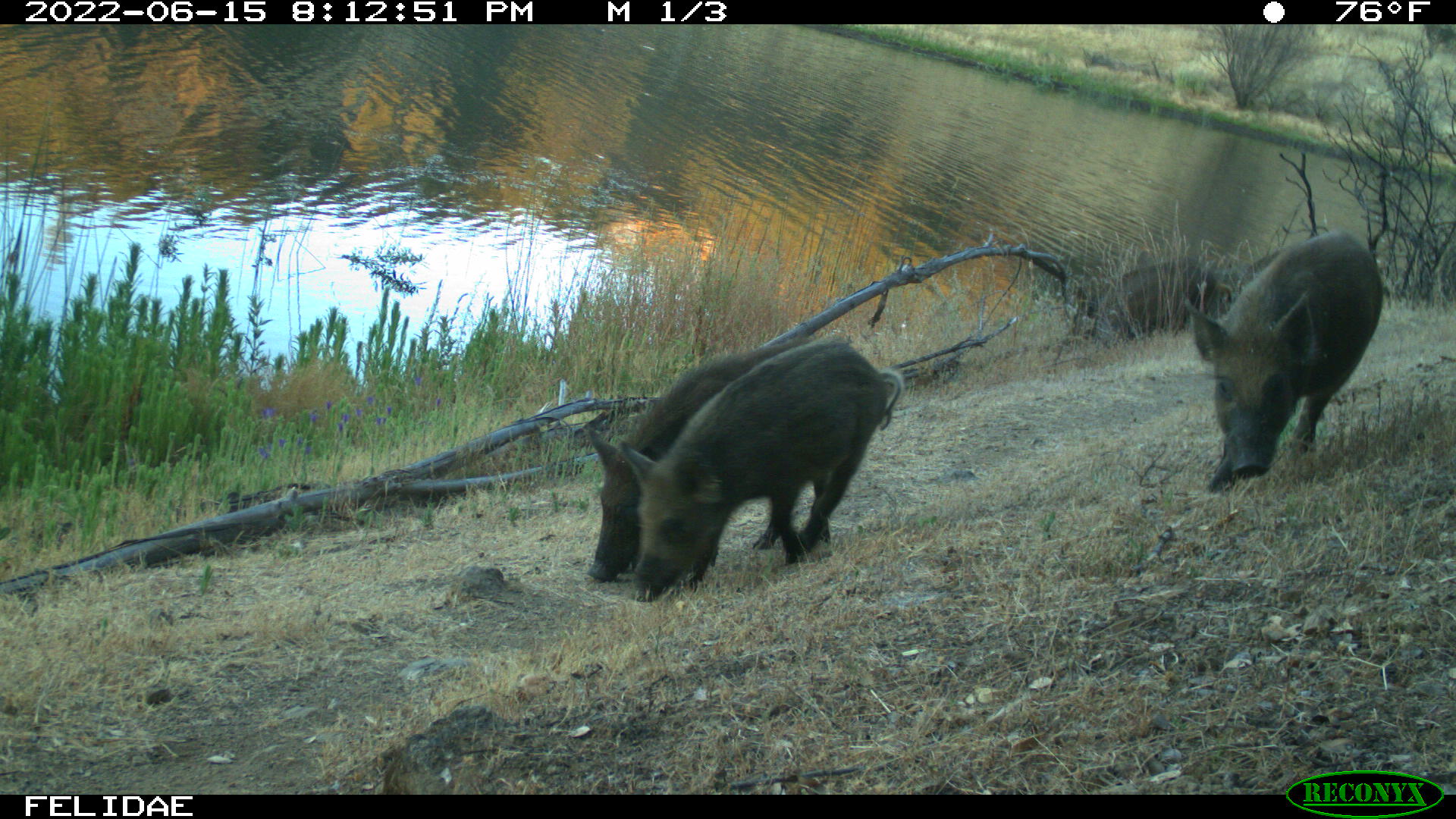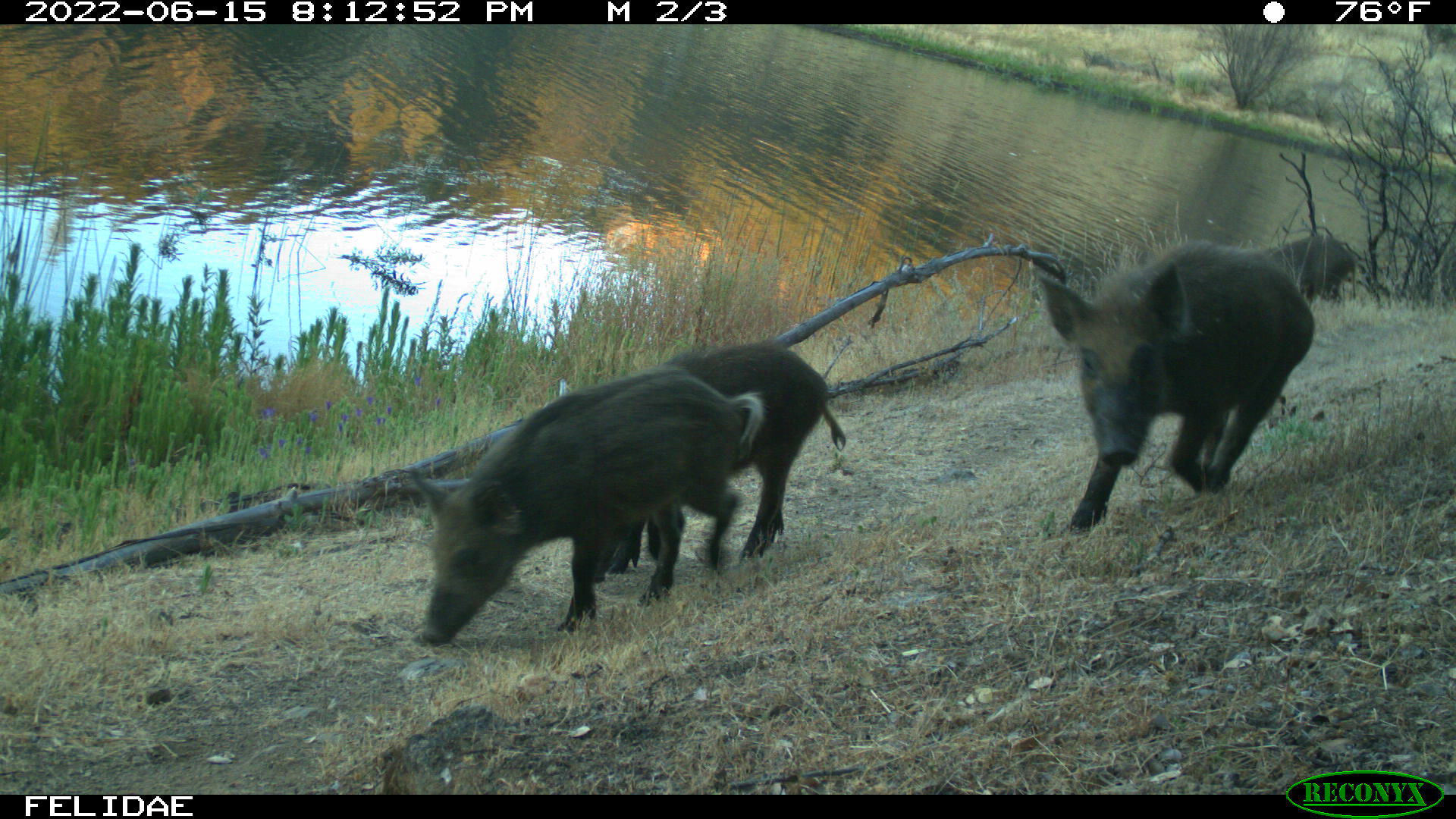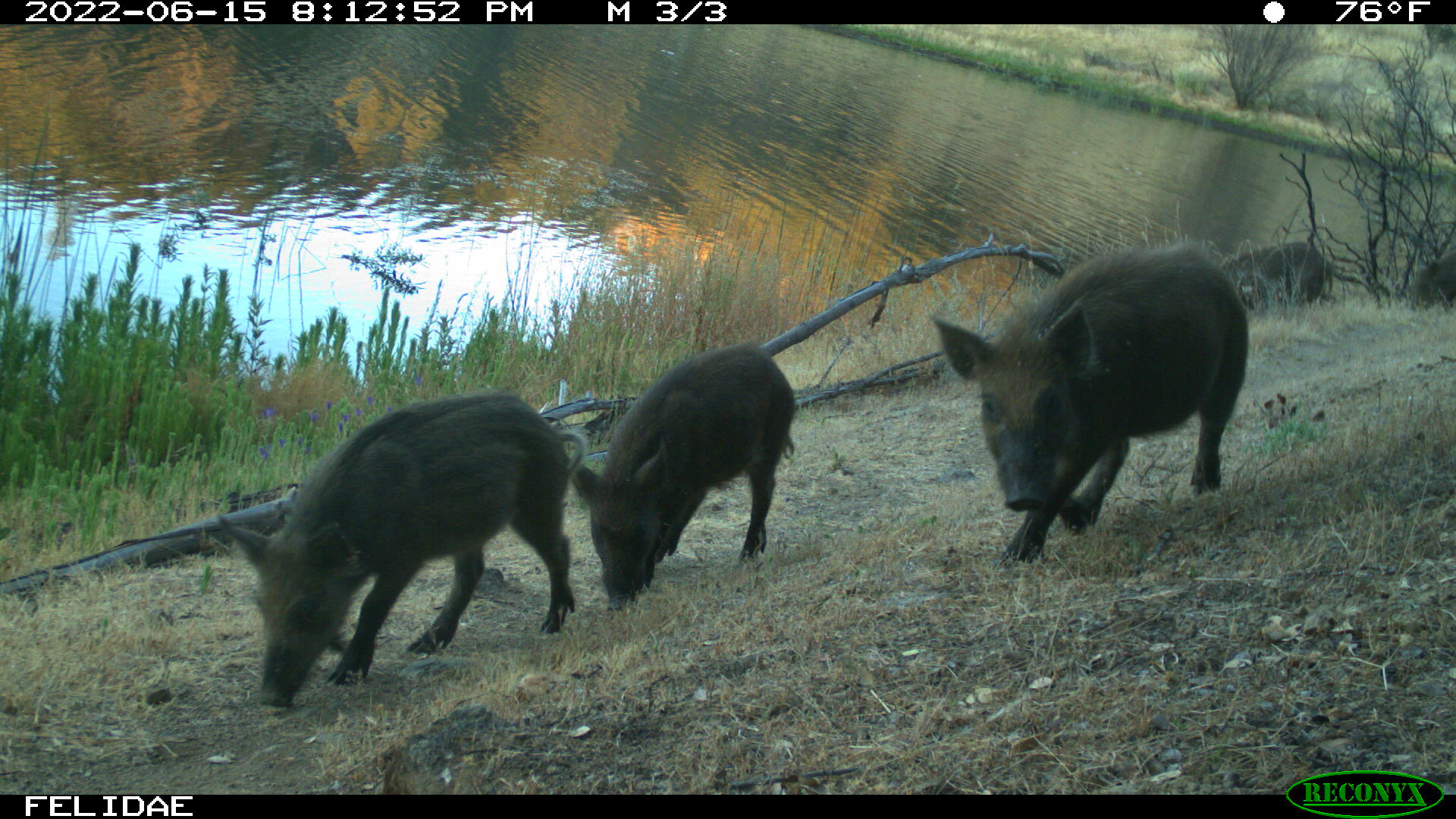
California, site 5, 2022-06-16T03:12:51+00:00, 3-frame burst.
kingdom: Animalia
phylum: Chordata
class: Mammalia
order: Artiodactyla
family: Suidae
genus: Sus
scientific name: Sus scrofa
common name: wild boar